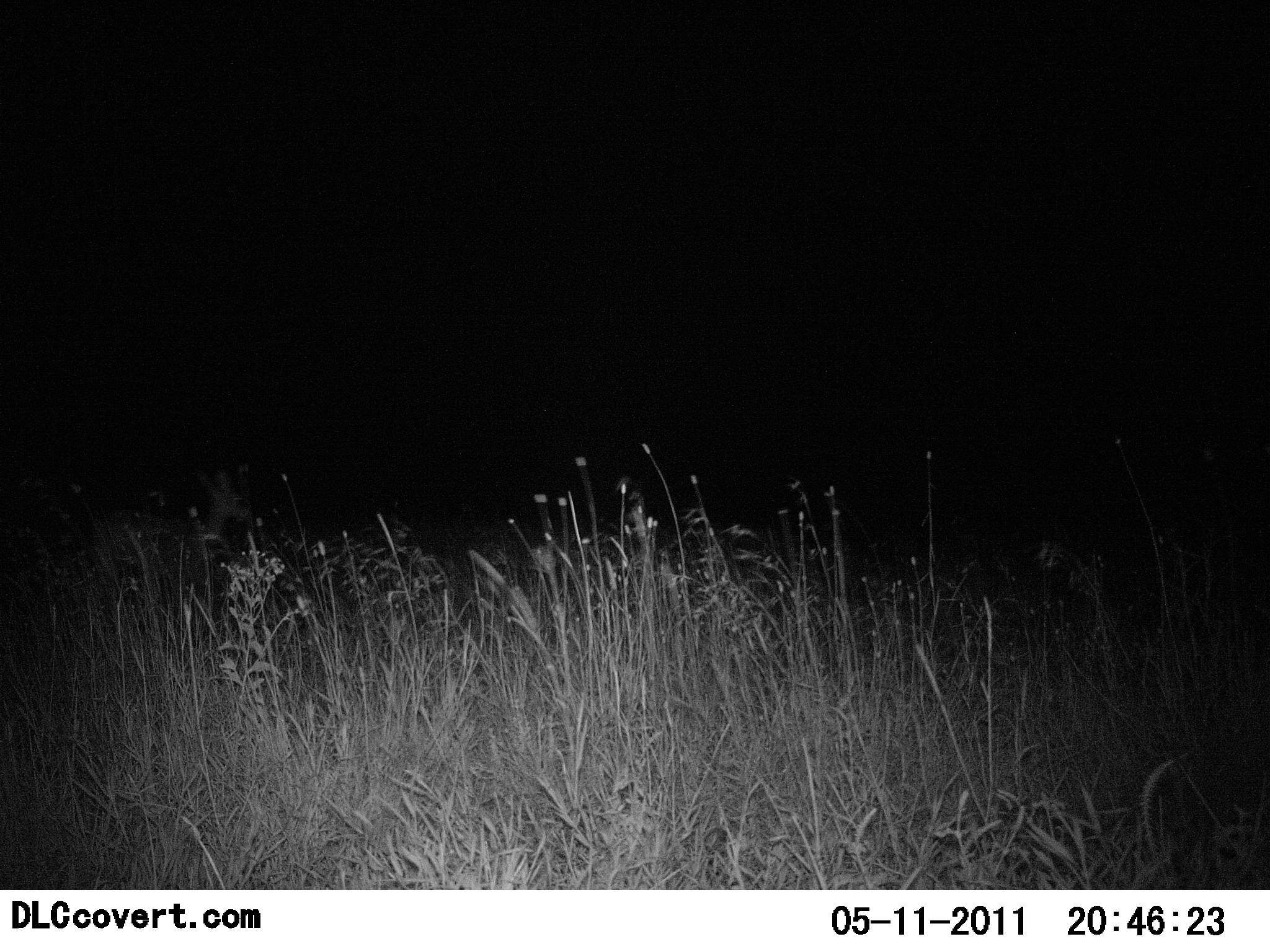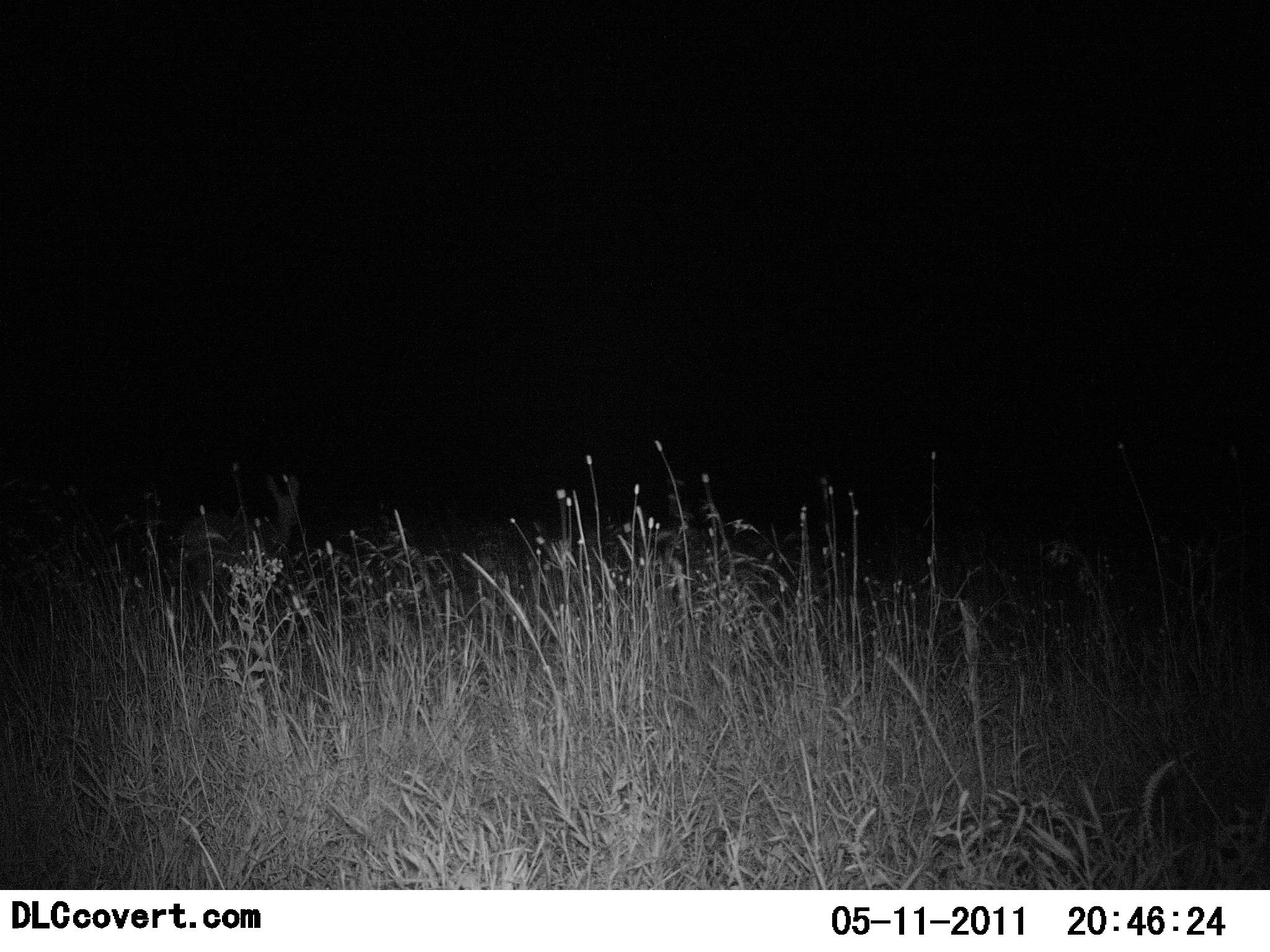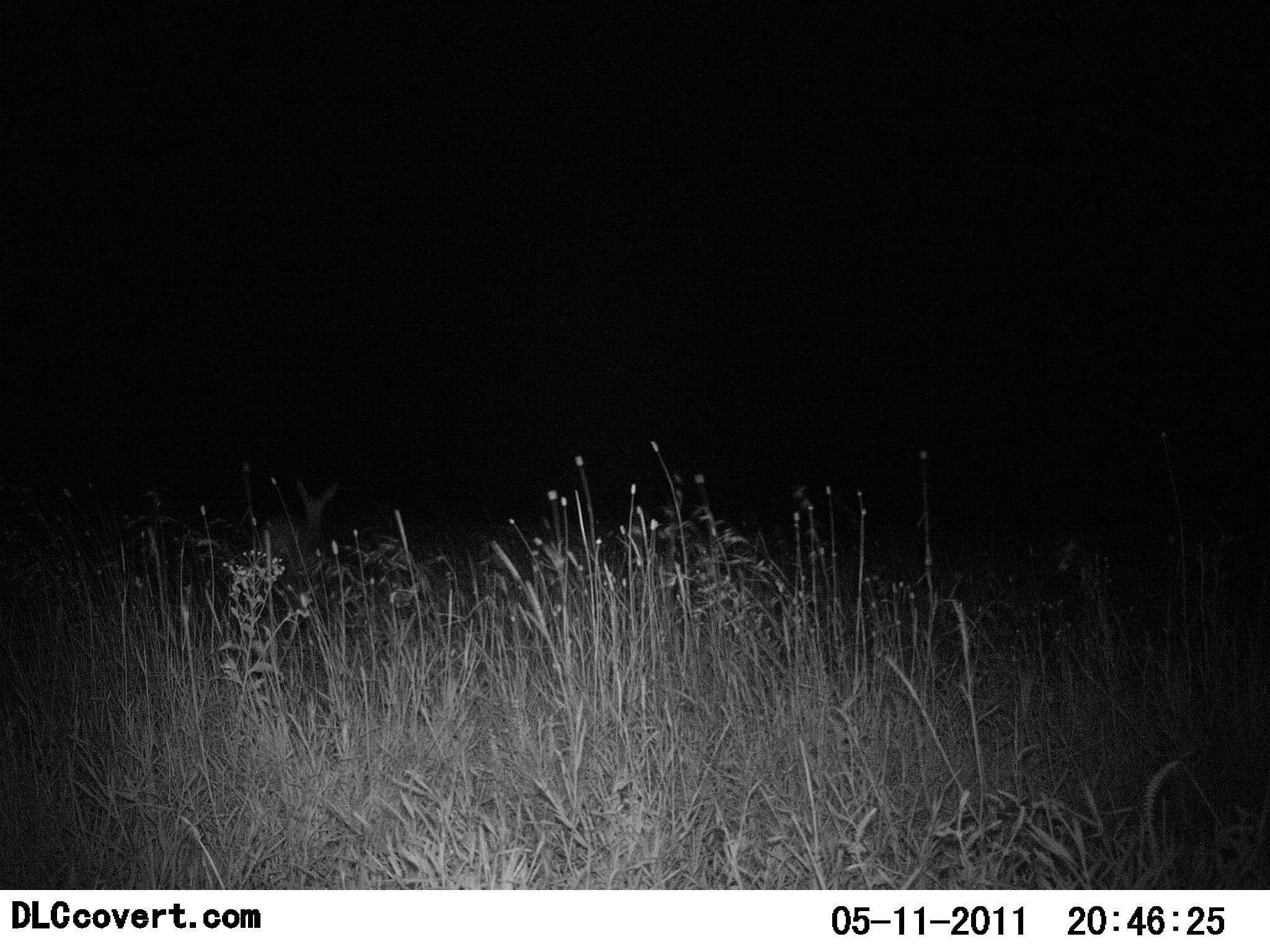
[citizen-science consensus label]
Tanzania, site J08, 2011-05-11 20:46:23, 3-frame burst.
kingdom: Animalia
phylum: Chordata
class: Mammalia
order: Artiodactyla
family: Bovidae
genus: Redunca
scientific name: Redunca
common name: reedbuck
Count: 1.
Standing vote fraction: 29%.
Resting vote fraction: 0%.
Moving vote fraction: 71%.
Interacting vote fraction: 0%.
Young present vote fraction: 0%.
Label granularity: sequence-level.